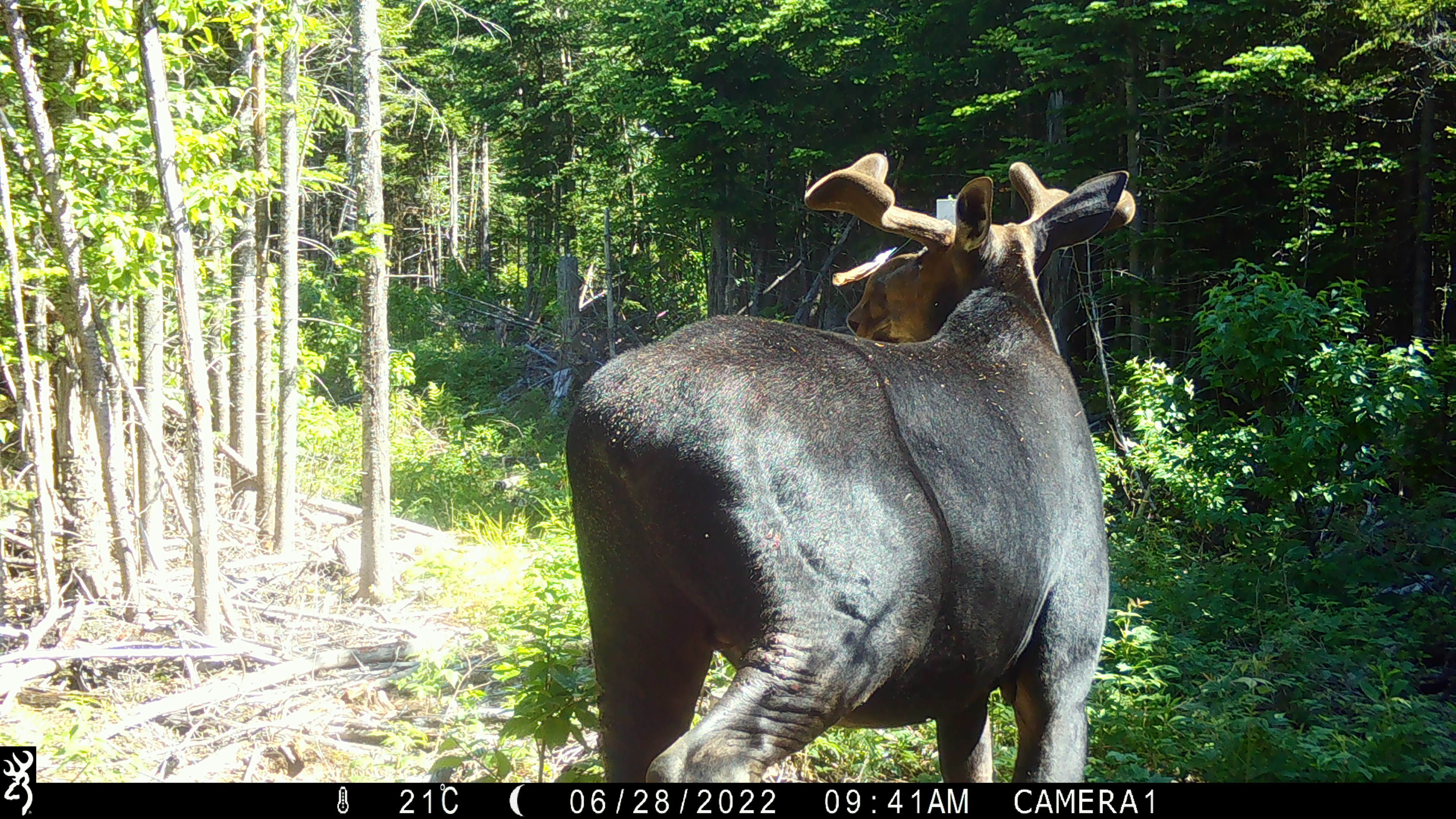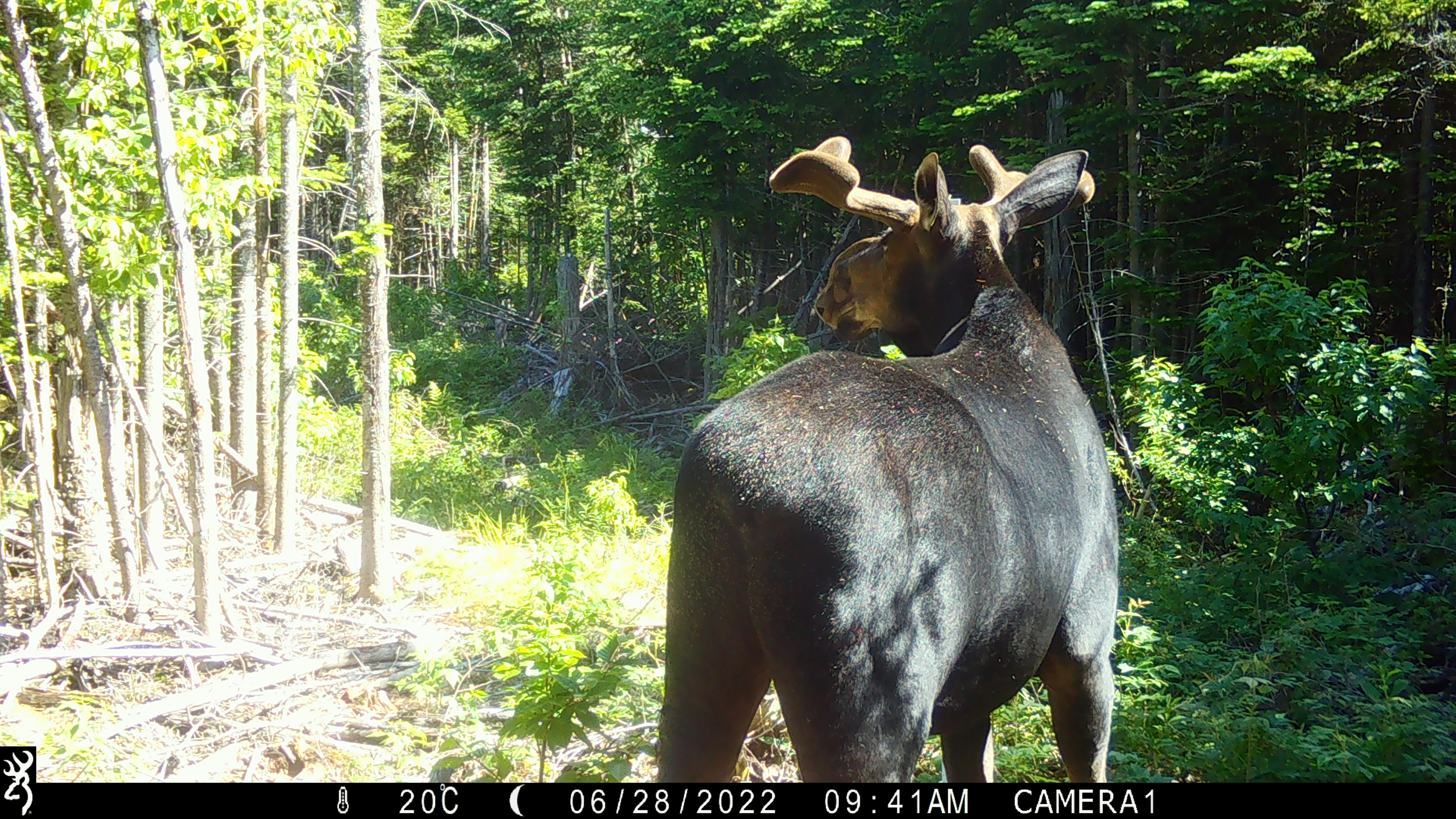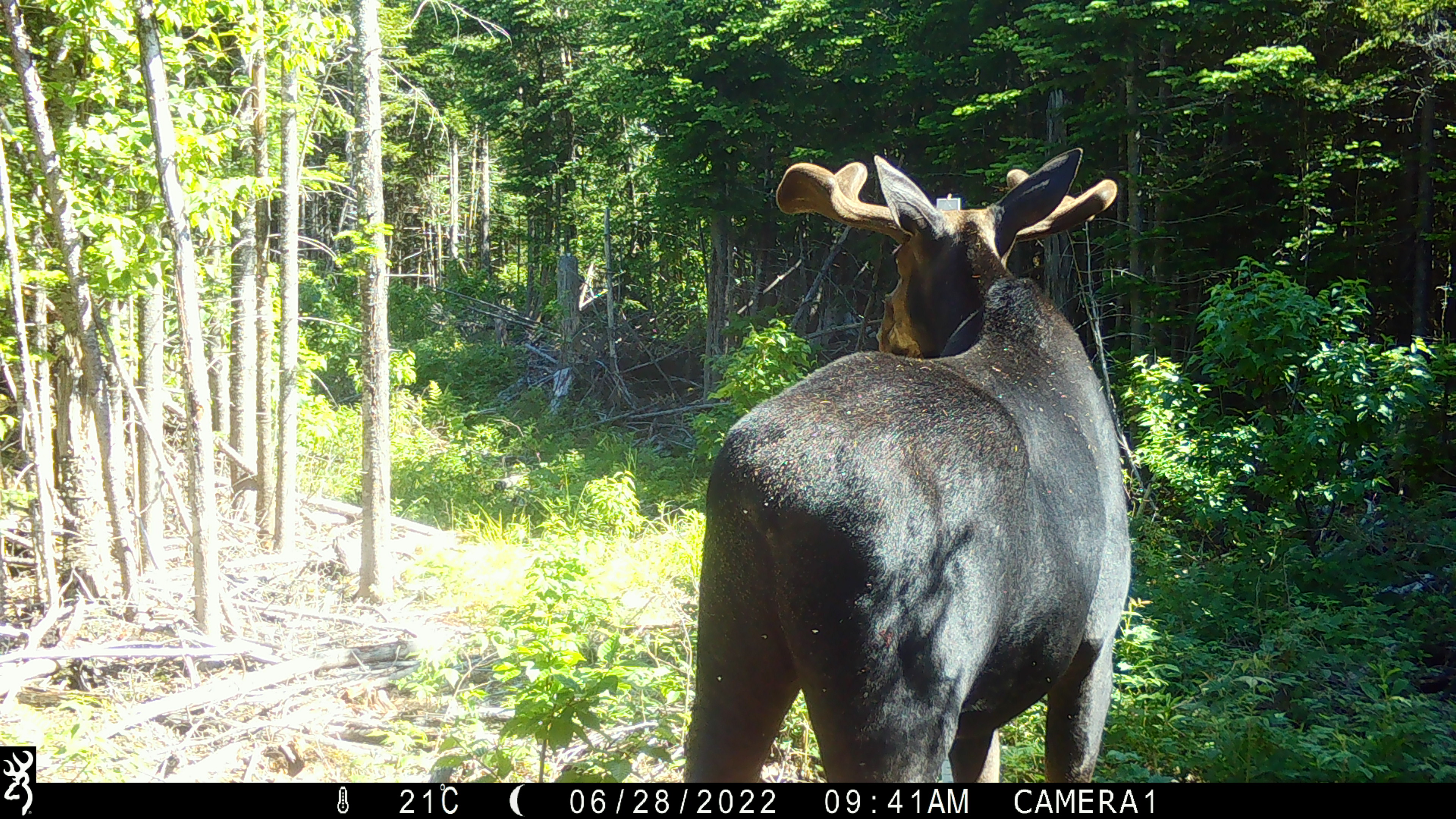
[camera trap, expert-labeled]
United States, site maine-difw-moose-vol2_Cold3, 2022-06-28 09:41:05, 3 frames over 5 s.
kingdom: Animalia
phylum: Chordata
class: Mammalia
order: Artiodactyla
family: Cervidae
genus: Alces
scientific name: Alces alces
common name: moose